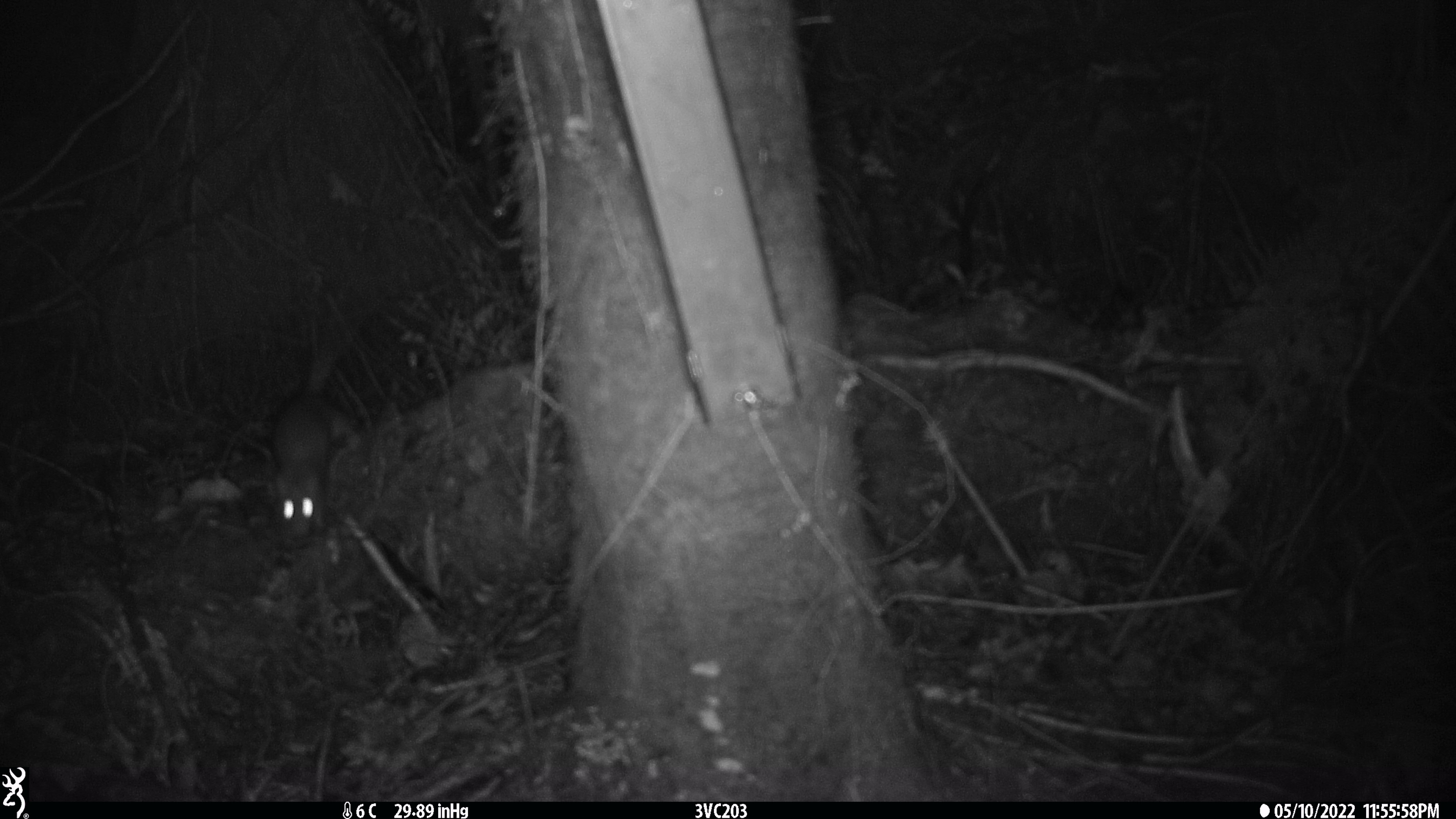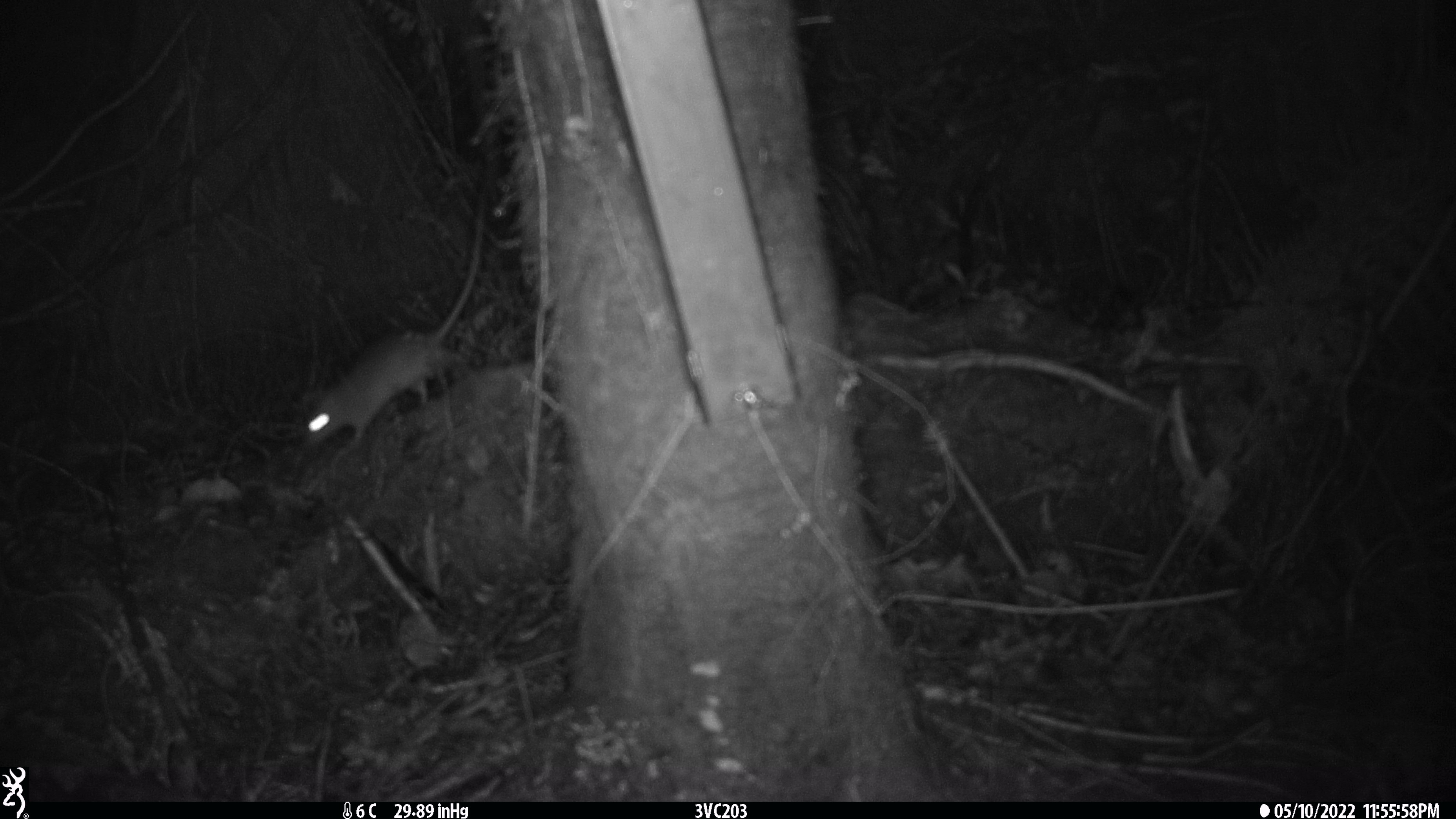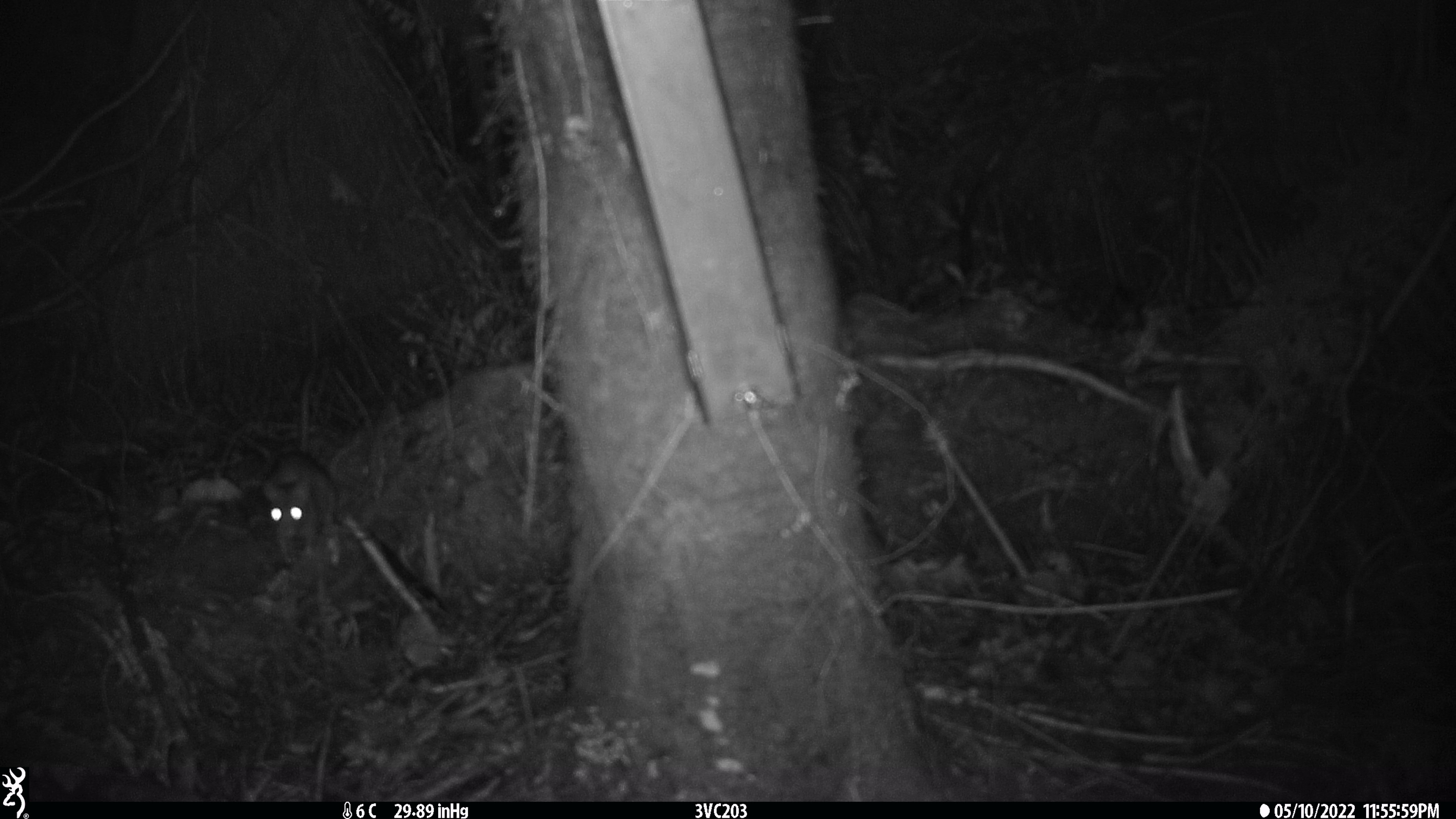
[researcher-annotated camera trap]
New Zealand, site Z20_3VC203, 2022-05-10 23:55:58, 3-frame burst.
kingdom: Animalia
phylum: Chordata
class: Mammalia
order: Rodentia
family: Muridae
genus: Rattus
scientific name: Rattus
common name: rat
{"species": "rat (Rattus)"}